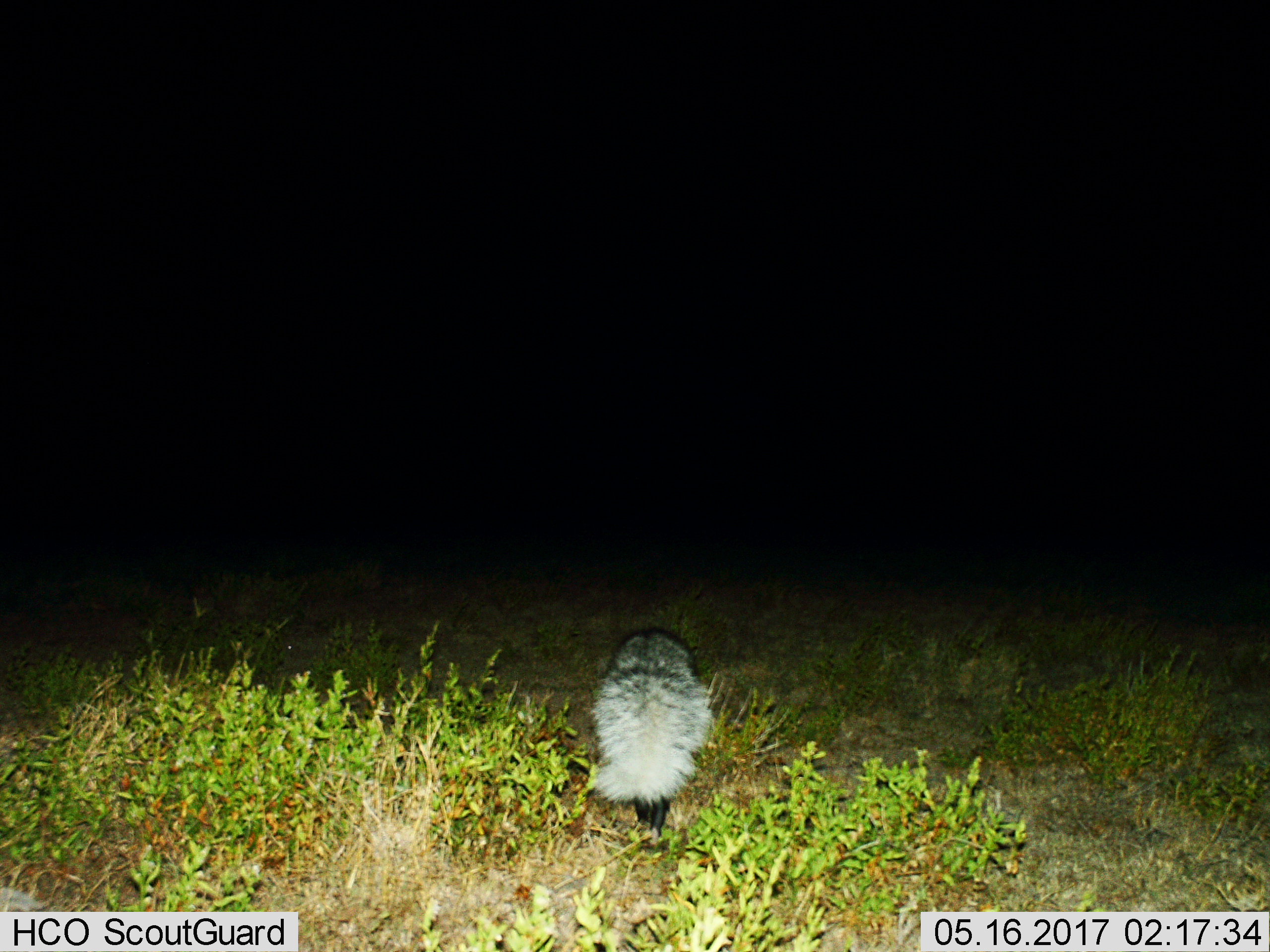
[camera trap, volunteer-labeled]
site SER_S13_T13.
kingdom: Animalia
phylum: Chordata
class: Mammalia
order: Carnivora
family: Herpestidae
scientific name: Herpestidae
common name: mongoose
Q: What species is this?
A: Mongoose (Herpestidae).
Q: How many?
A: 1.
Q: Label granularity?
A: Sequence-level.